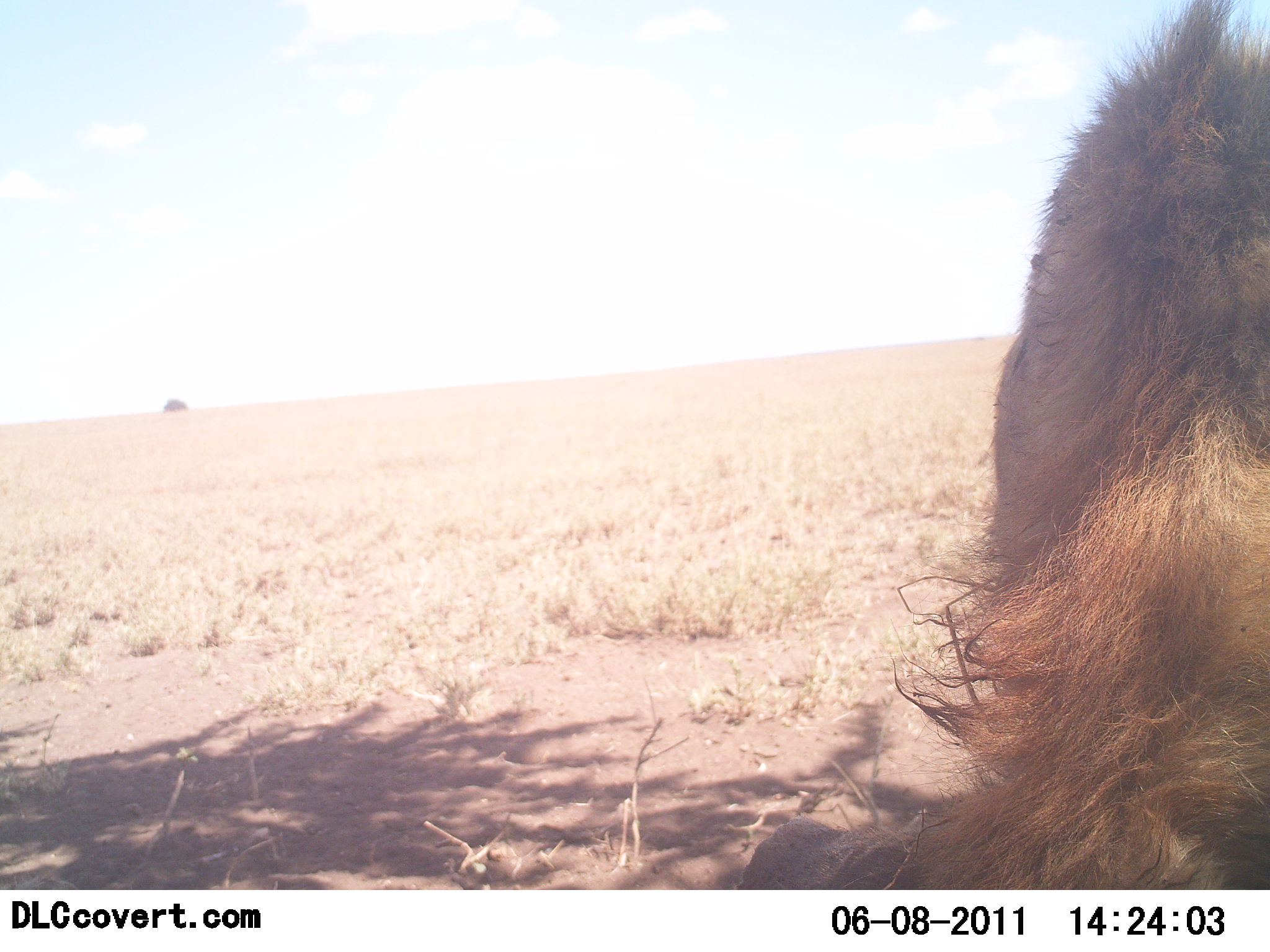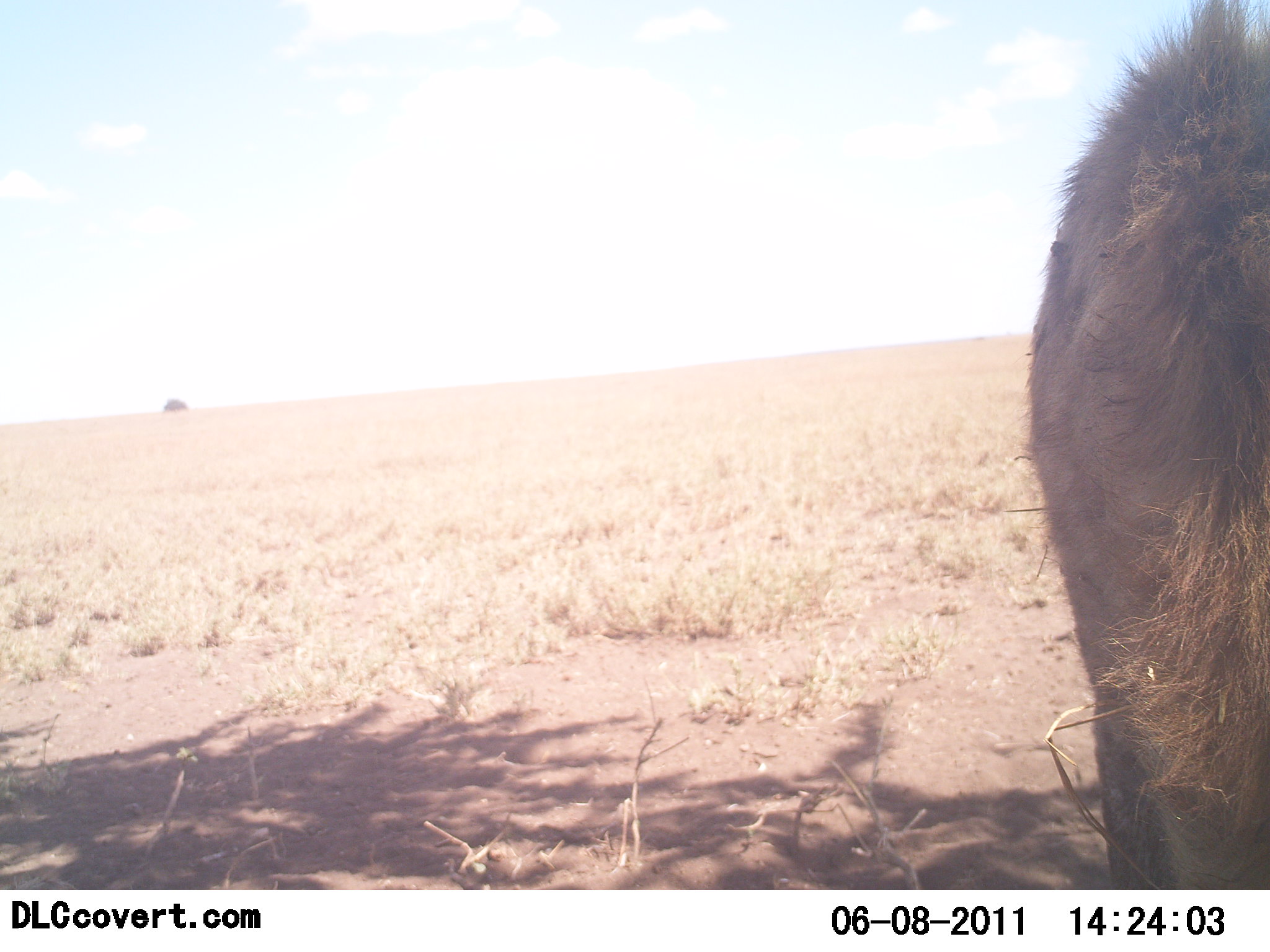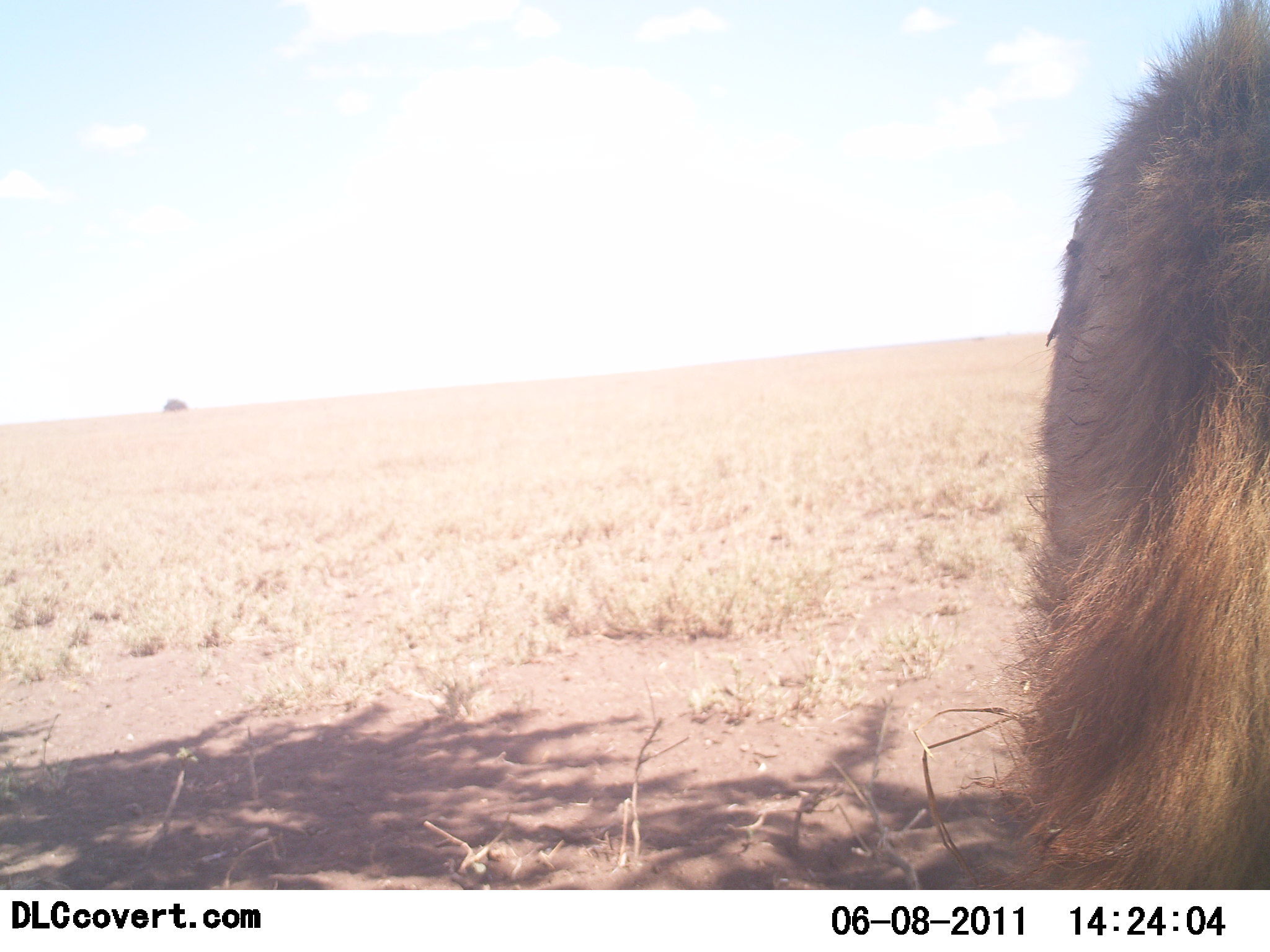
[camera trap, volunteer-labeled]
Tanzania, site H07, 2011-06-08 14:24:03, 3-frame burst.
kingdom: Animalia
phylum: Chordata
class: Mammalia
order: Carnivora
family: Hyaenidae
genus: Crocuta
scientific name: Crocuta crocuta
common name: spotted hyena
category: hyenaspotted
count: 1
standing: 100%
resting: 0%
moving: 0%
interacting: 0%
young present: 0%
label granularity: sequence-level